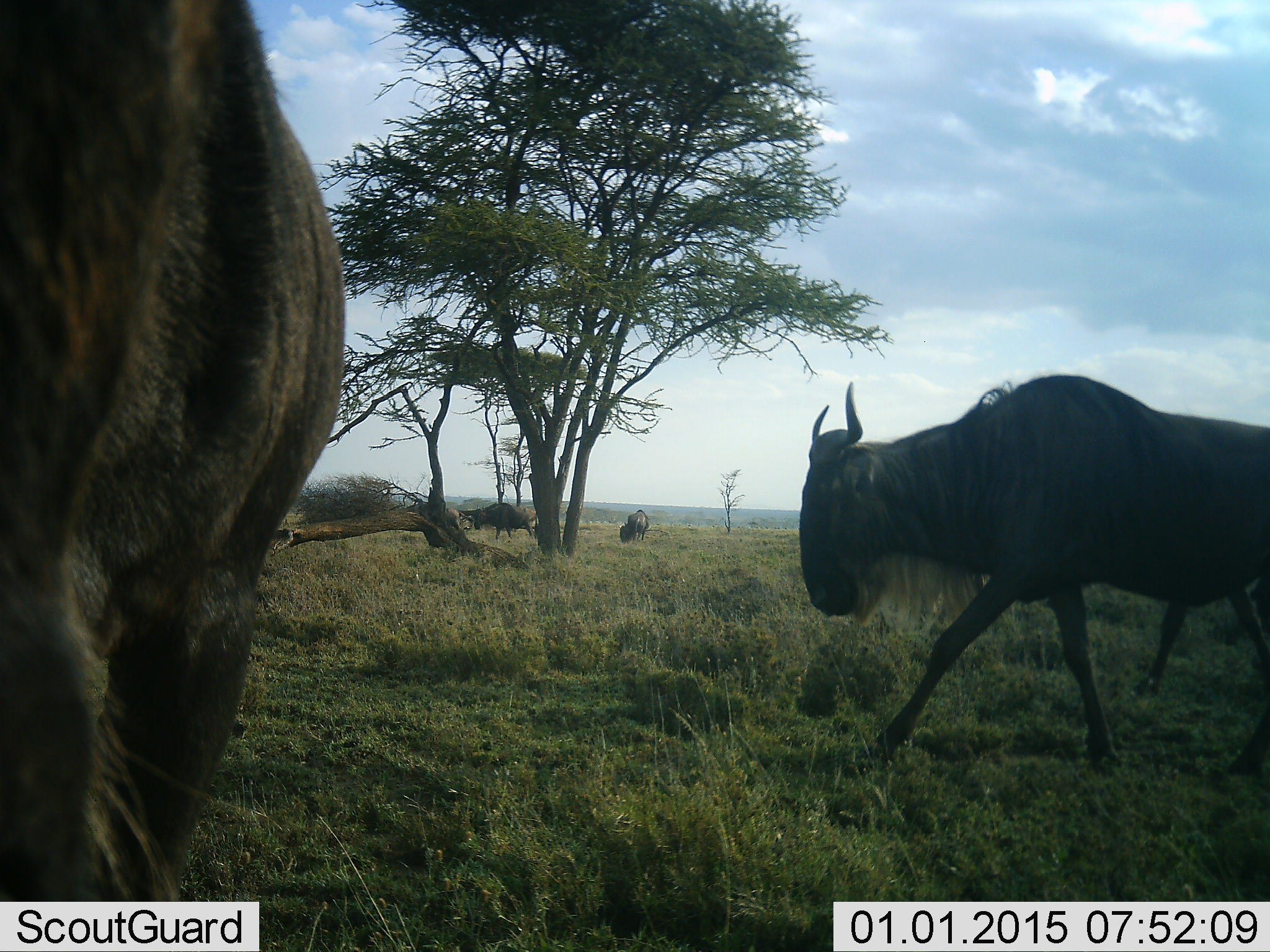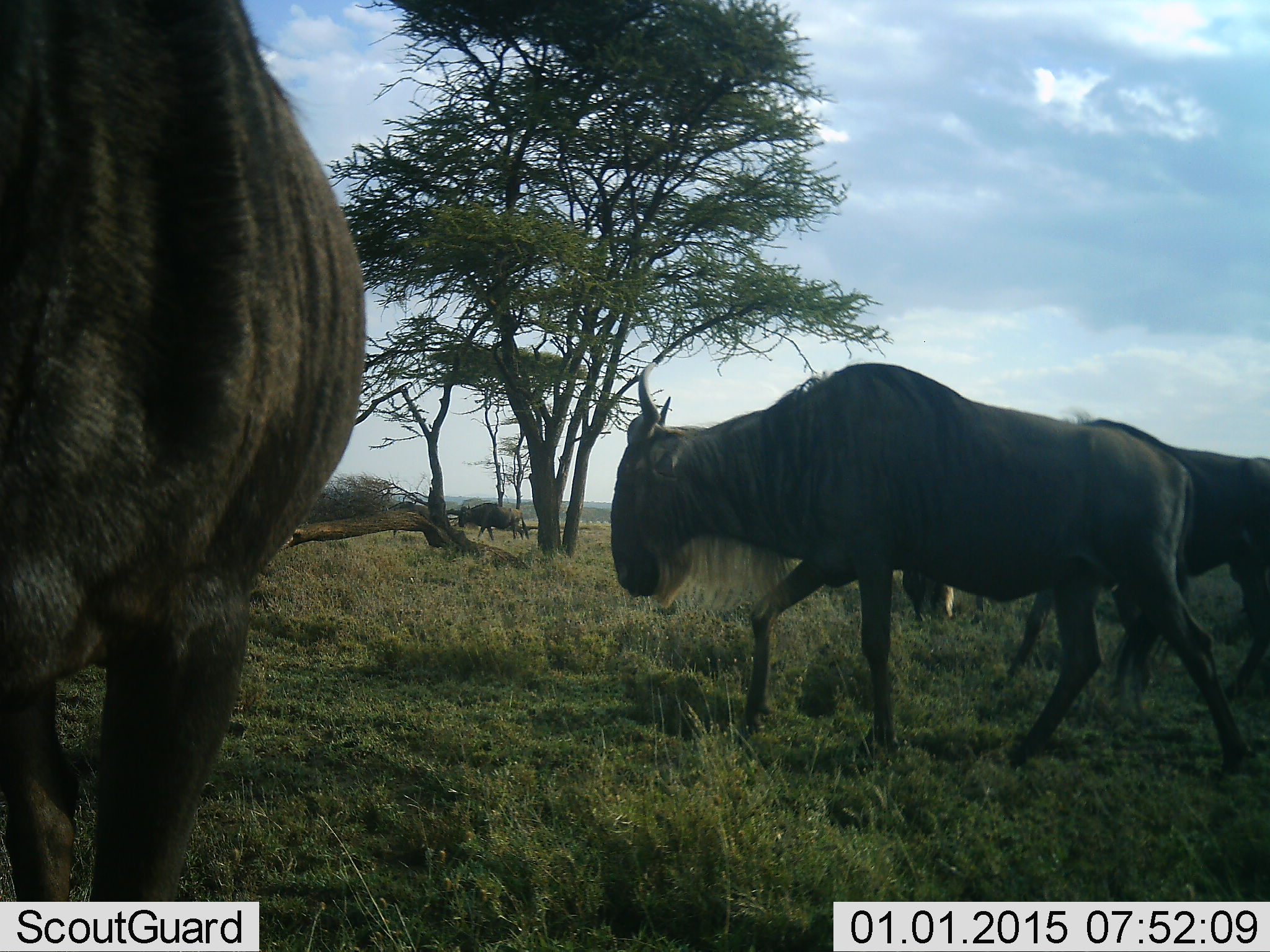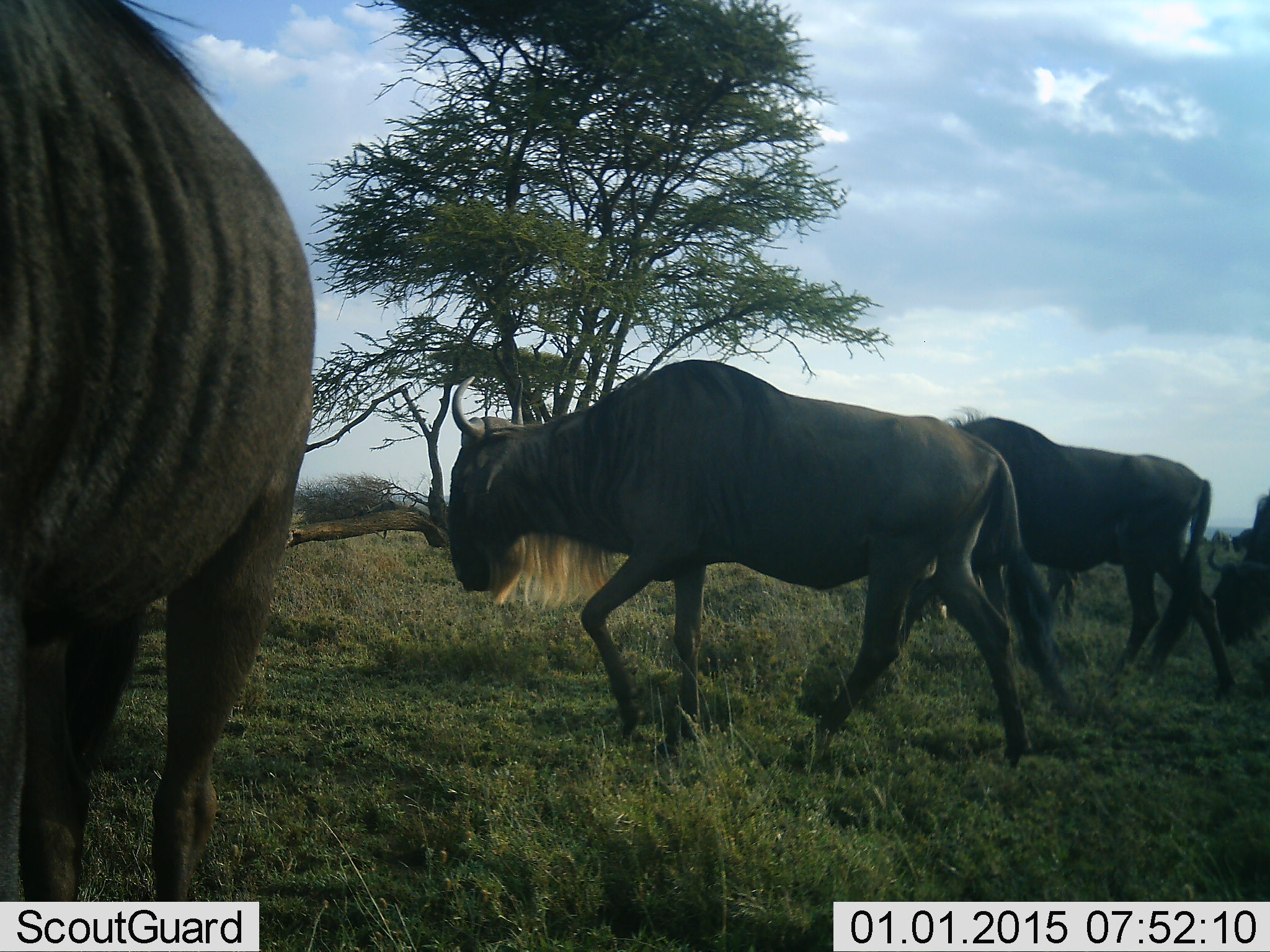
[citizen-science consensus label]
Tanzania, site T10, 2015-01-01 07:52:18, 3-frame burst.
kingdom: Animalia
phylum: Chordata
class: Mammalia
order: Artiodactyla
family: Bovidae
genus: Connochaetes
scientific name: Connochaetes taurinus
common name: blue wildebeest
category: wildebeest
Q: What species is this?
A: Wildebeest (blue wildebeest) (Connochaetes taurinus).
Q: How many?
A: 7.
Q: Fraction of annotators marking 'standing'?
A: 20%.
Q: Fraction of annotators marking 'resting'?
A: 10%.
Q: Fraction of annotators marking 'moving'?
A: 100%.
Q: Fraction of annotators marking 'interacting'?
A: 0%.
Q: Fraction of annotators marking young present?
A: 0%.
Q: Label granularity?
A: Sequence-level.